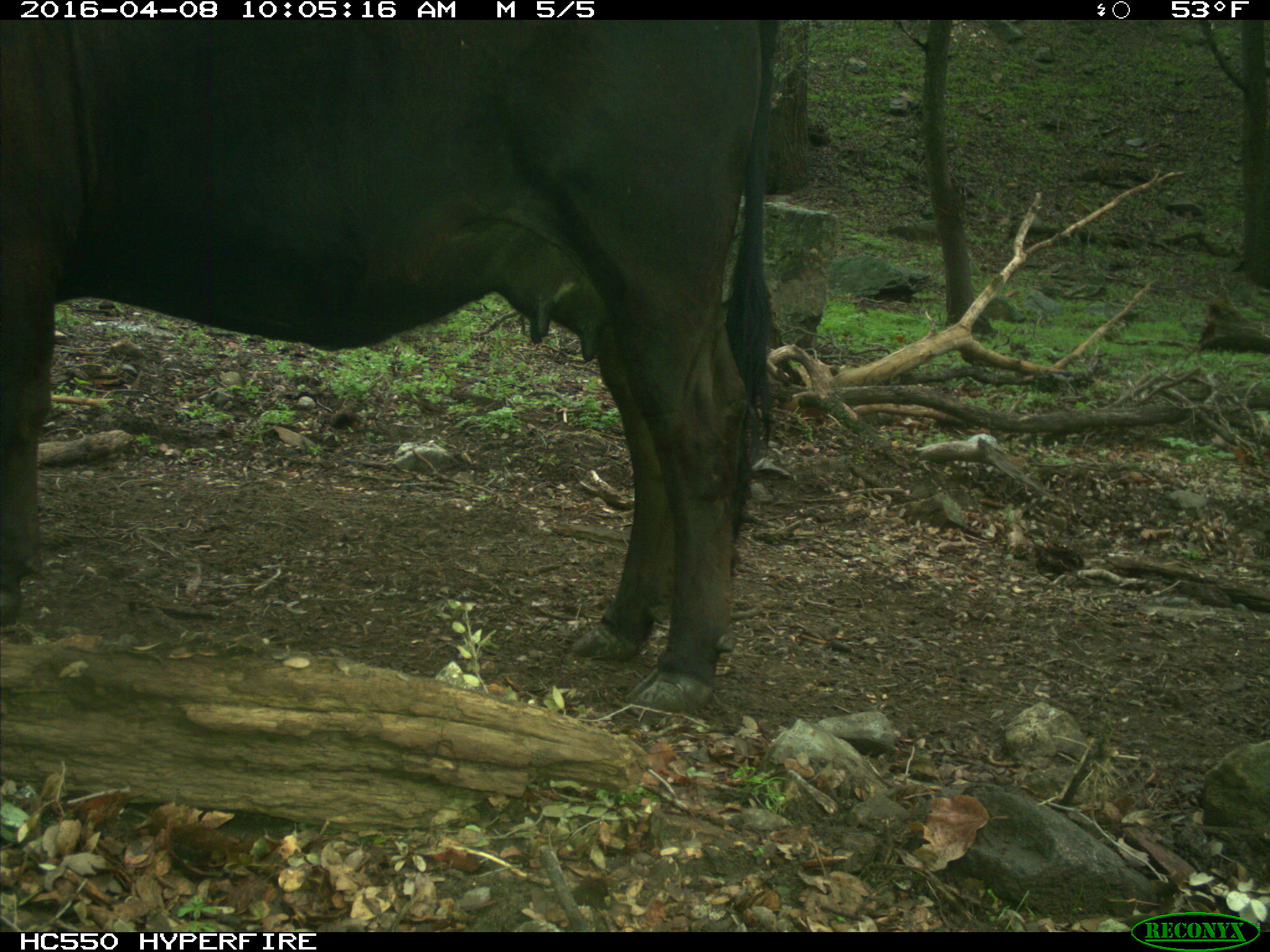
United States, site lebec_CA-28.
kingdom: Animalia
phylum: Chordata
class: Mammalia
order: Artiodactyla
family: Bovidae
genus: Bos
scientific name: Bos taurus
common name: domestic cow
Bos taurus (domestic cow).